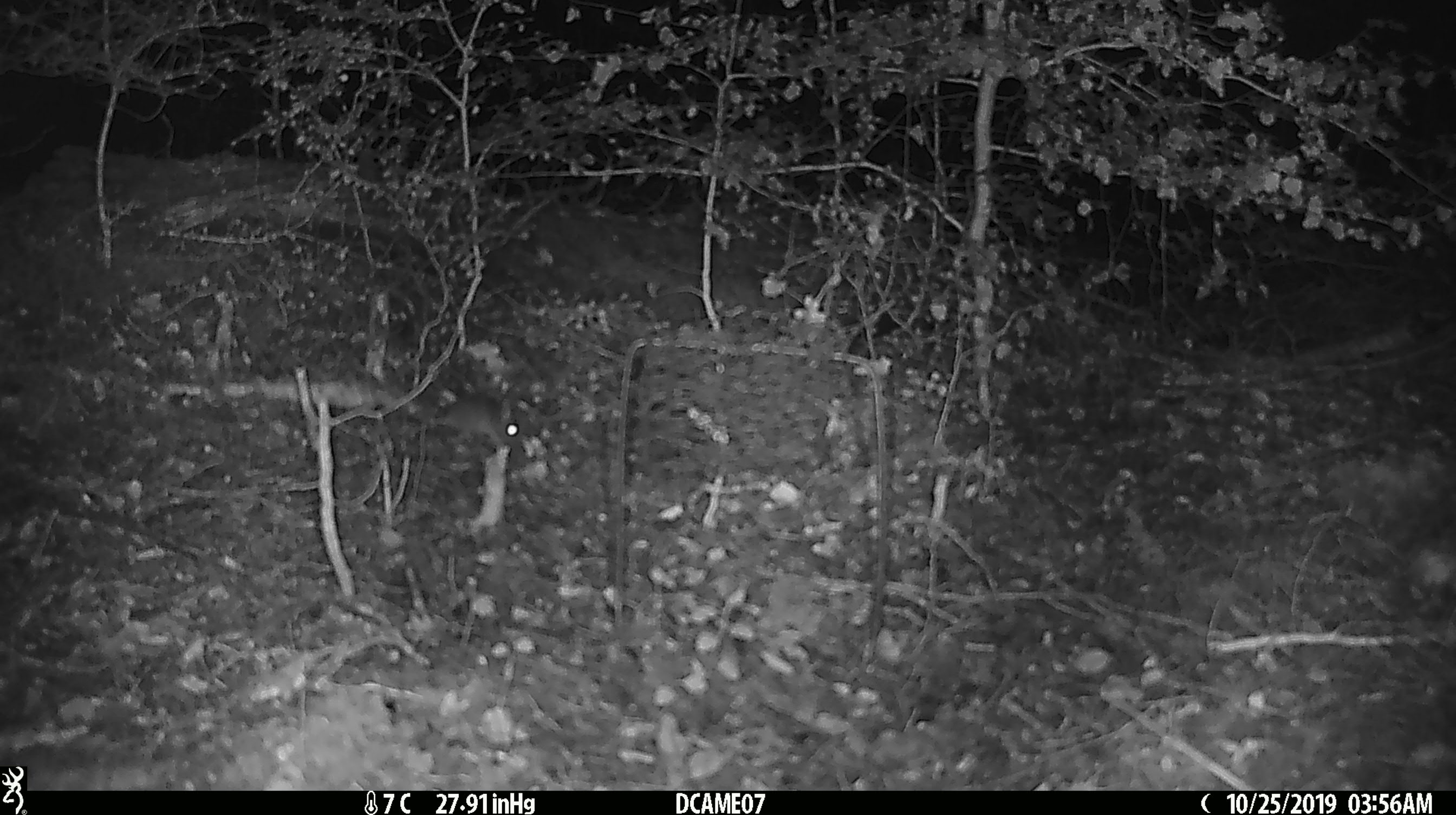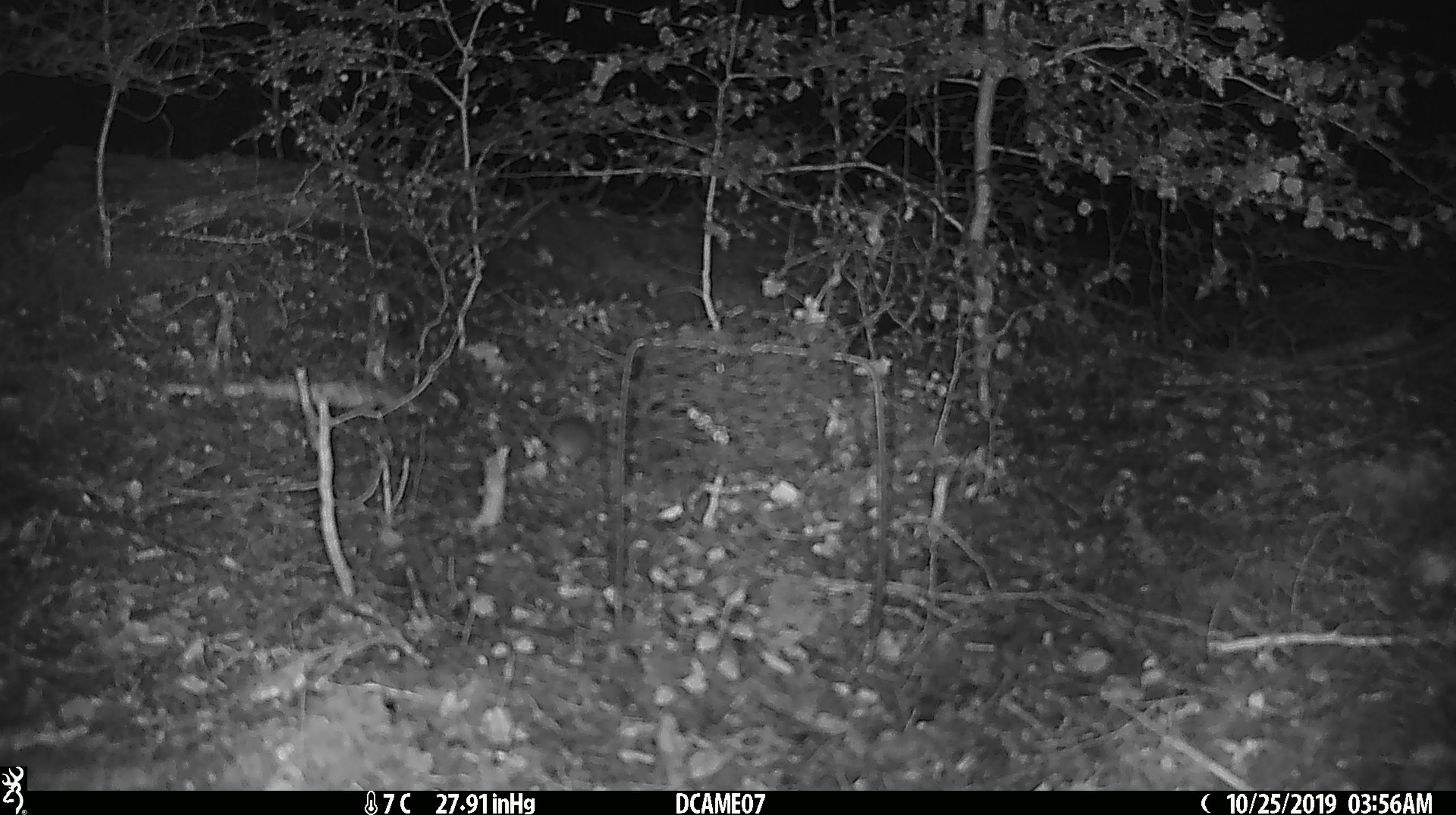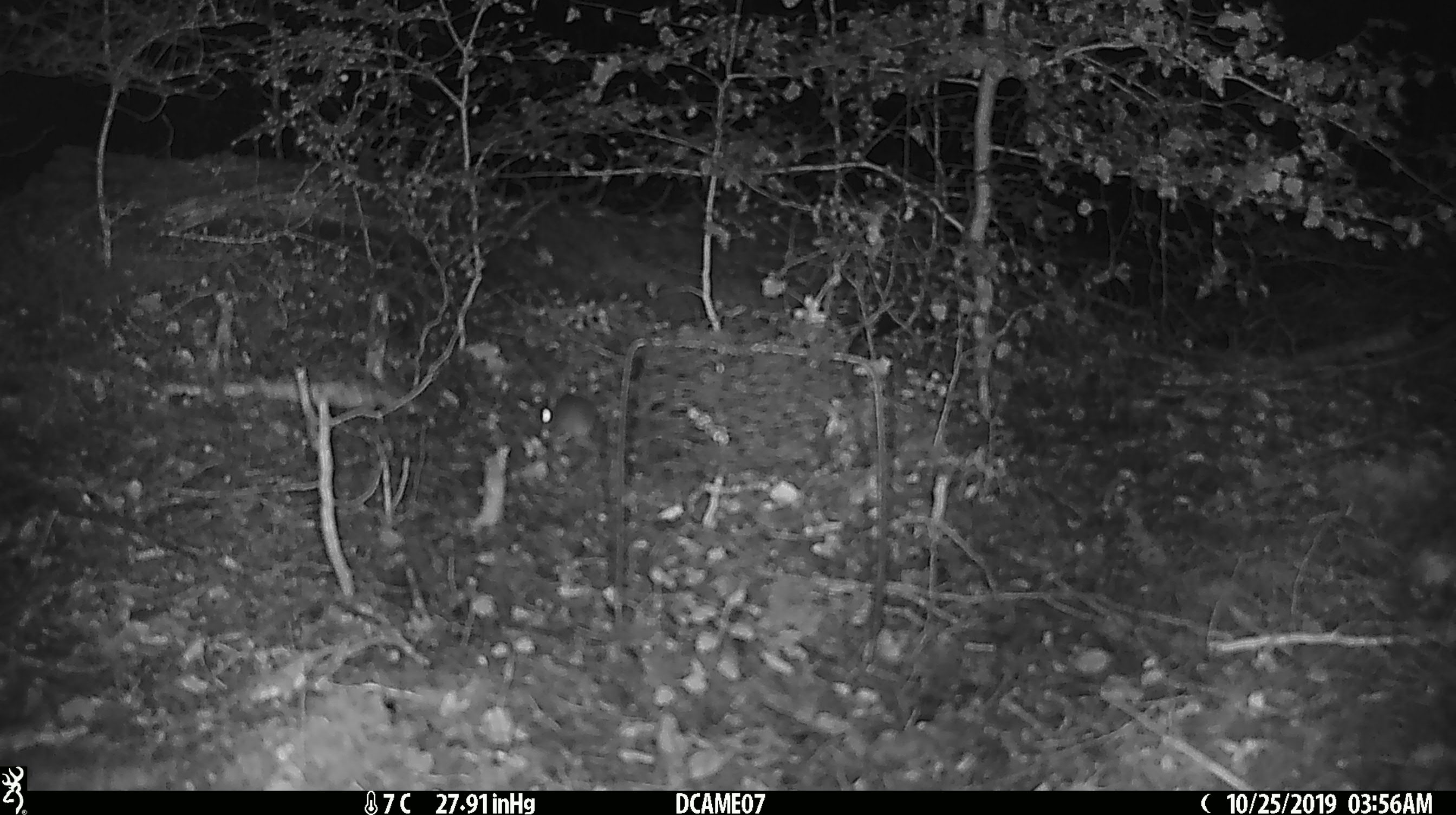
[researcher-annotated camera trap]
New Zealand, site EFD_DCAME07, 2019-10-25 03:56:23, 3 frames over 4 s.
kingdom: Animalia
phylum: Chordata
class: Mammalia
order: Rodentia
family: Muridae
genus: Mus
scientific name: Mus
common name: mouse